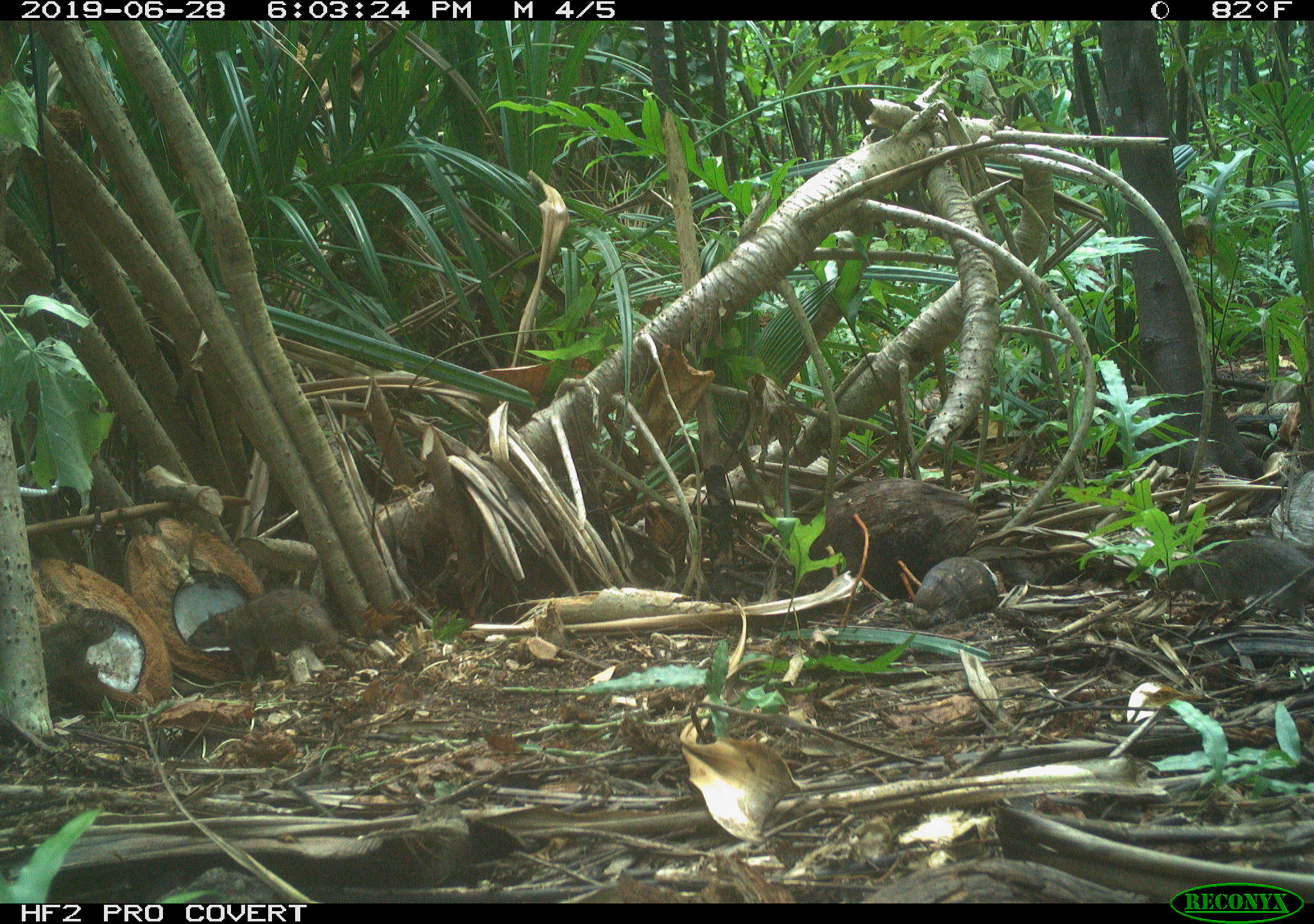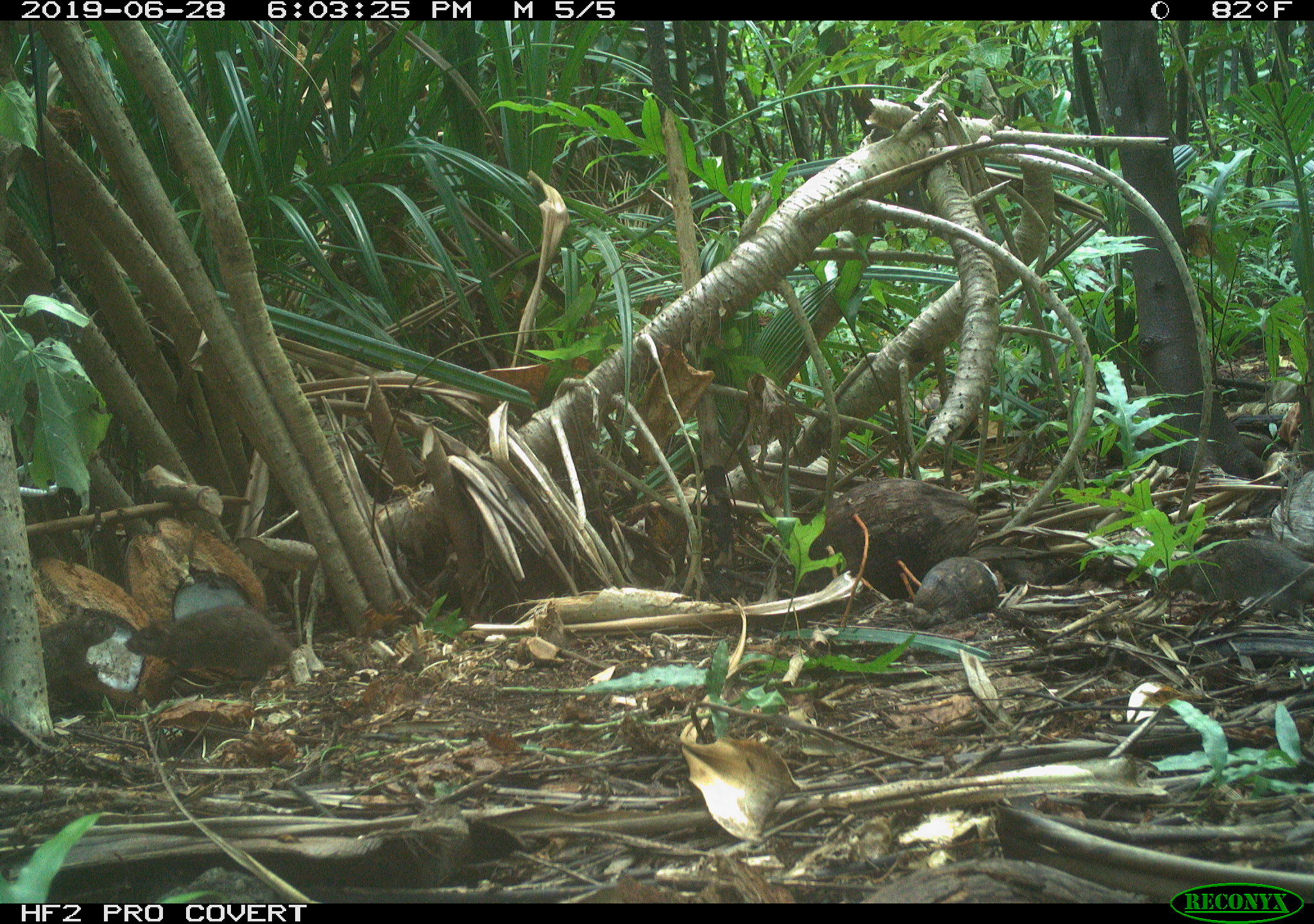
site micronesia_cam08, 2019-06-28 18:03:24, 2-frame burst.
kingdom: Animalia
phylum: Chordata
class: Mammalia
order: Rodentia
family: Muridae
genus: Rattus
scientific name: Rattus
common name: rat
Rat (Rattus).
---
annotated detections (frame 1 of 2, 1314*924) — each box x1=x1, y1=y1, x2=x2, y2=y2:
rat: x1=186, y1=585, x2=357, y2=692; x1=1146, y1=539, x2=1314, y2=622; x1=37, y1=603, x2=120, y2=687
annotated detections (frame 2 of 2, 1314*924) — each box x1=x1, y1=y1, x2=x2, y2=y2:
rat: x1=138, y1=600, x2=304, y2=704; x1=1158, y1=537, x2=1314, y2=616; x1=36, y1=607, x2=120, y2=686